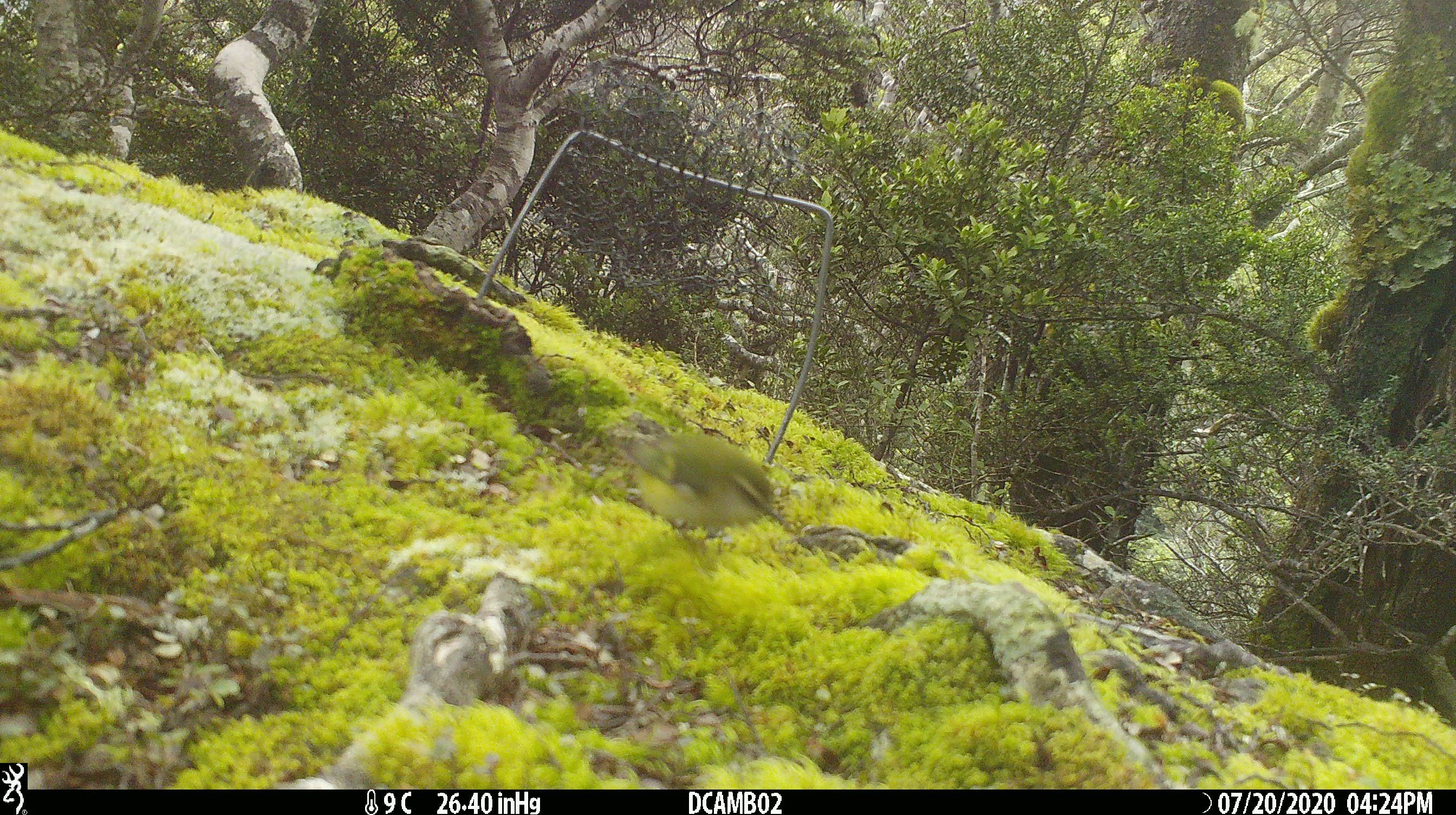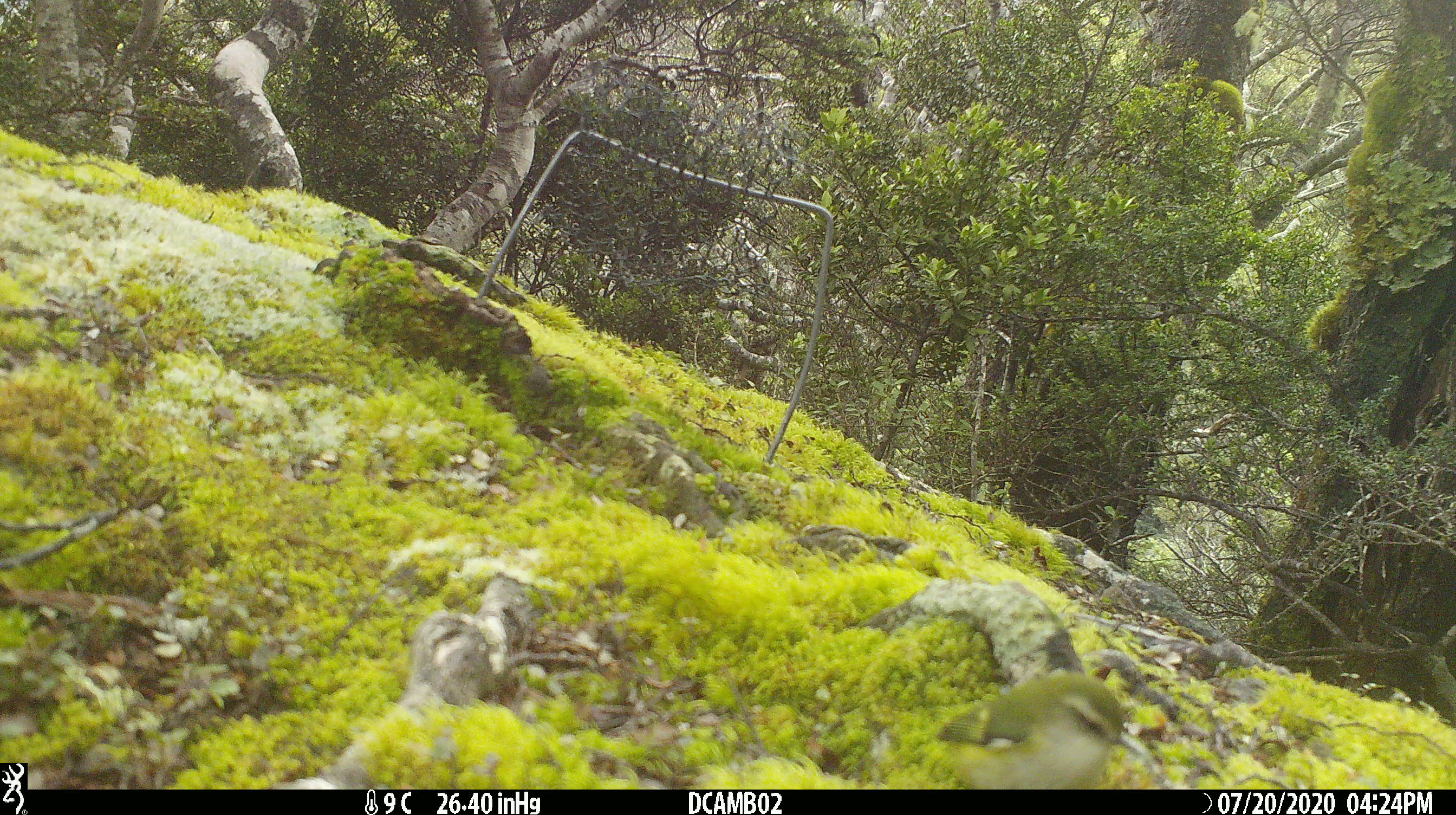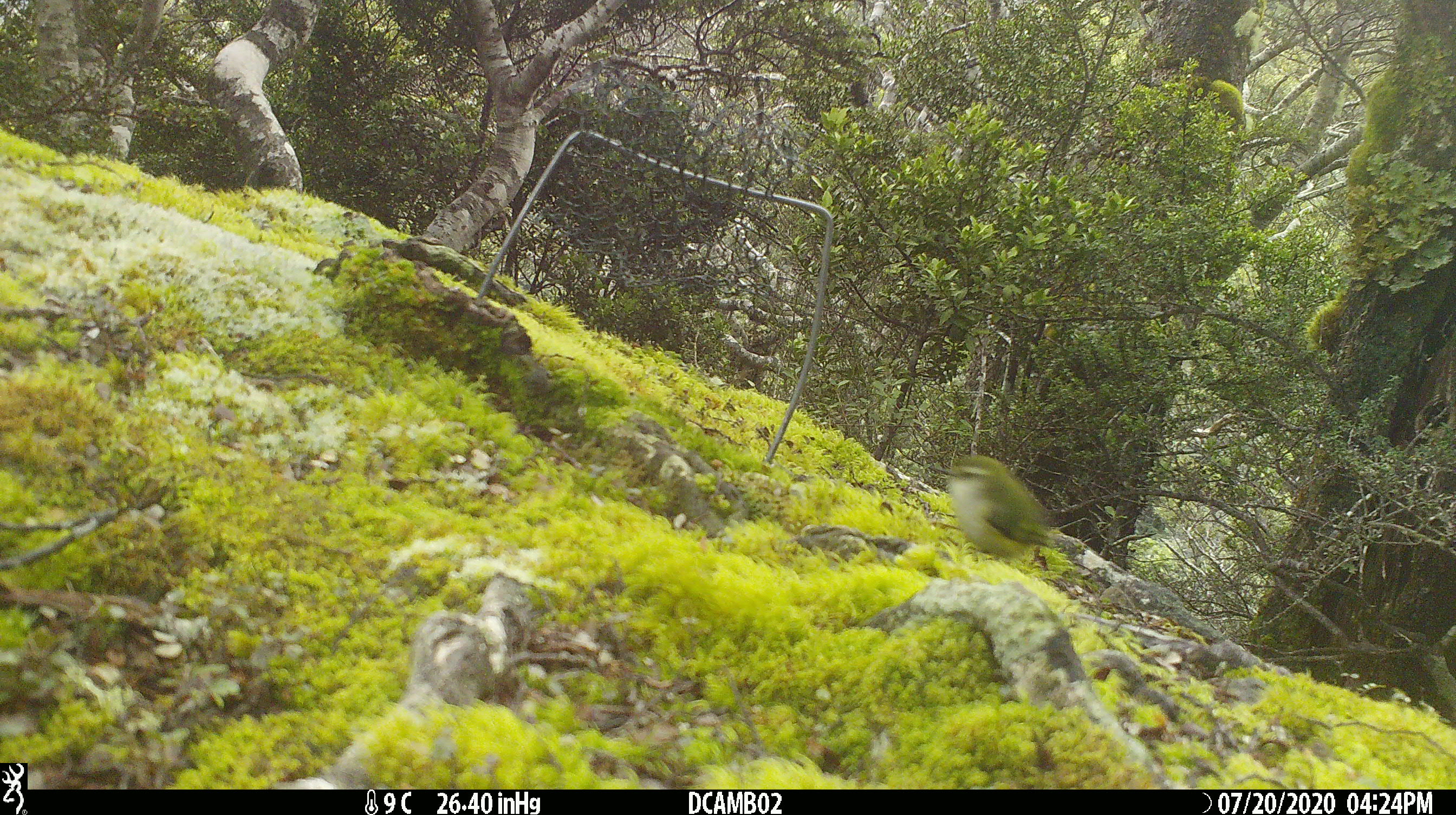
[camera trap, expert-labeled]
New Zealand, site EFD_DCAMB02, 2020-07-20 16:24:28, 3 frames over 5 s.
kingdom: Animalia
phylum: Chordata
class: Aves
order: Passeriformes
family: Acanthisittidae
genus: Acanthisitta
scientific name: Acanthisitta chloris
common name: rifleman